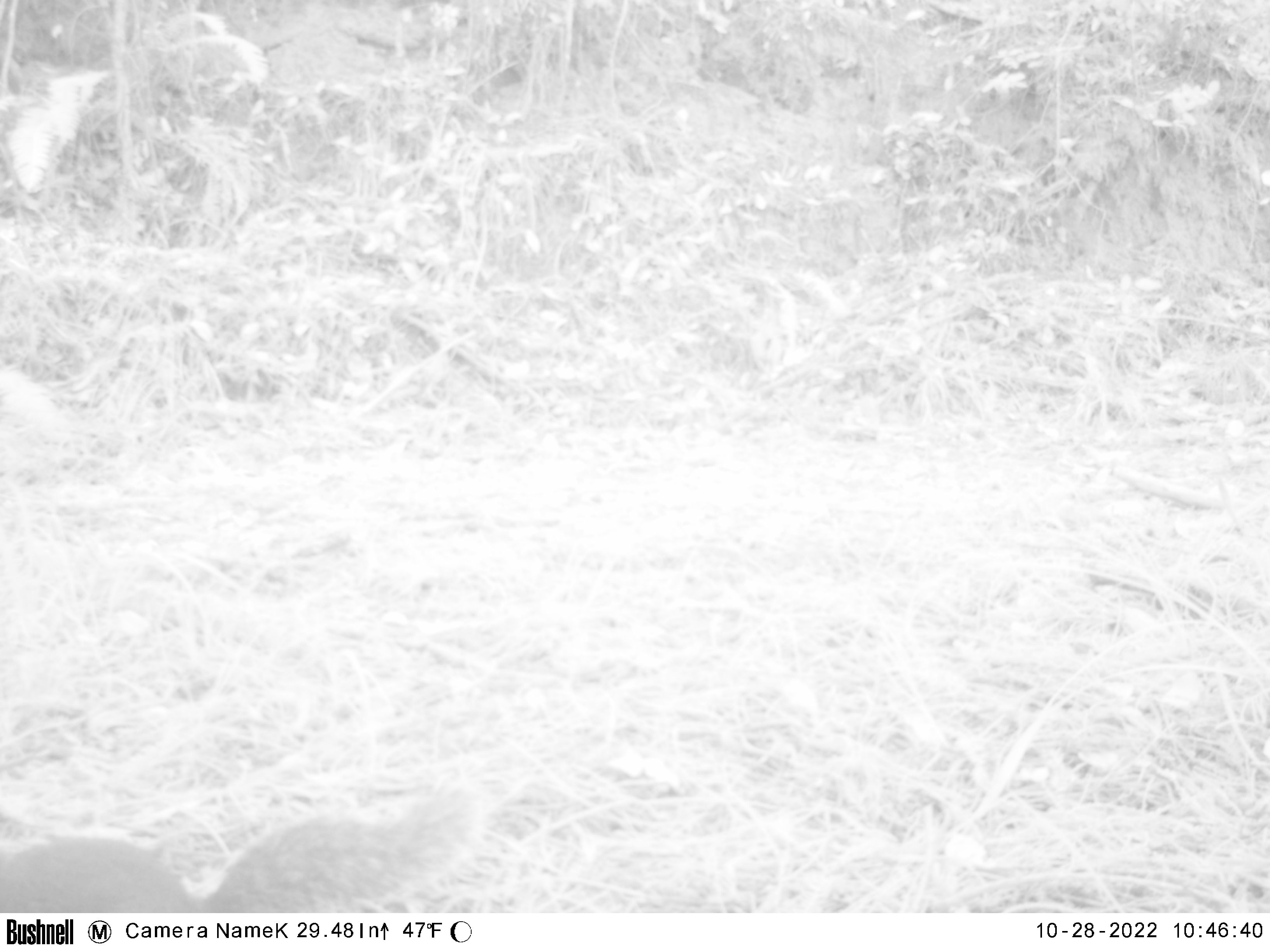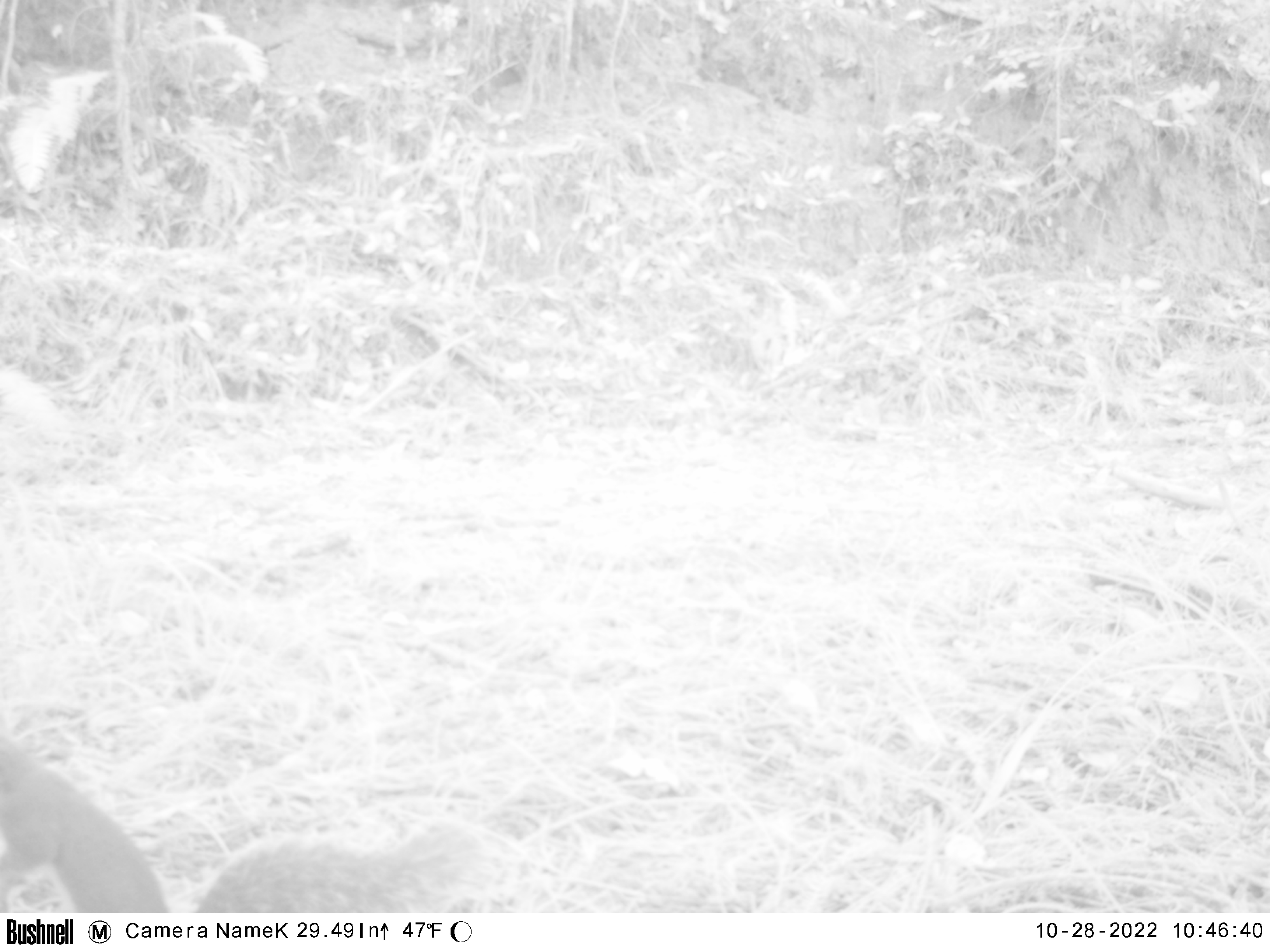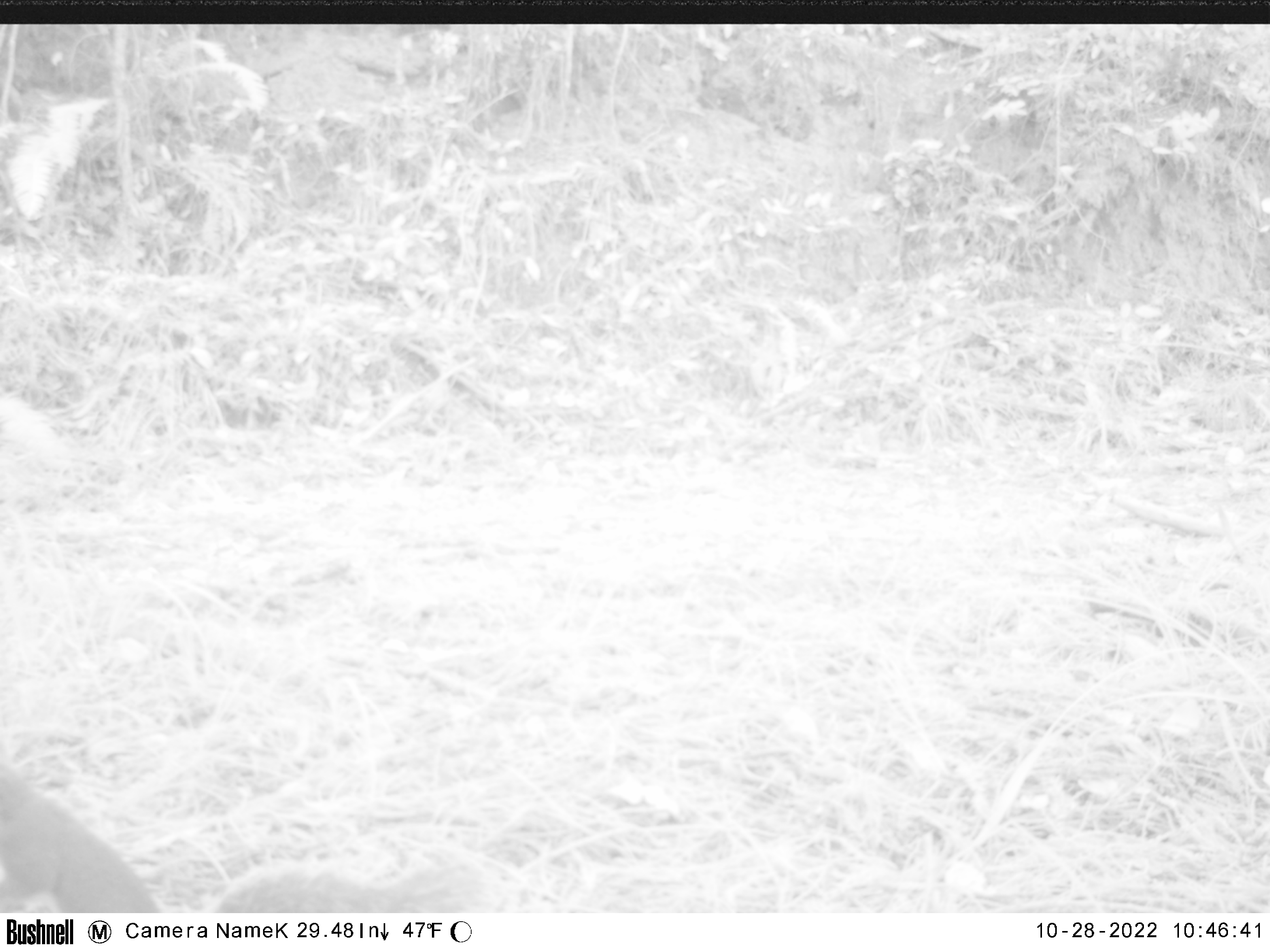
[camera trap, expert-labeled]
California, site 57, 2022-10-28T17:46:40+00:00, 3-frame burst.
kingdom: Animalia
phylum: Chordata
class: Mammalia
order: Rodentia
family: Sciuridae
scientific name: Sciuridae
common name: squirrel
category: unknown squirrel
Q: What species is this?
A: Unknown squirrel (squirrel) (Sciuridae).